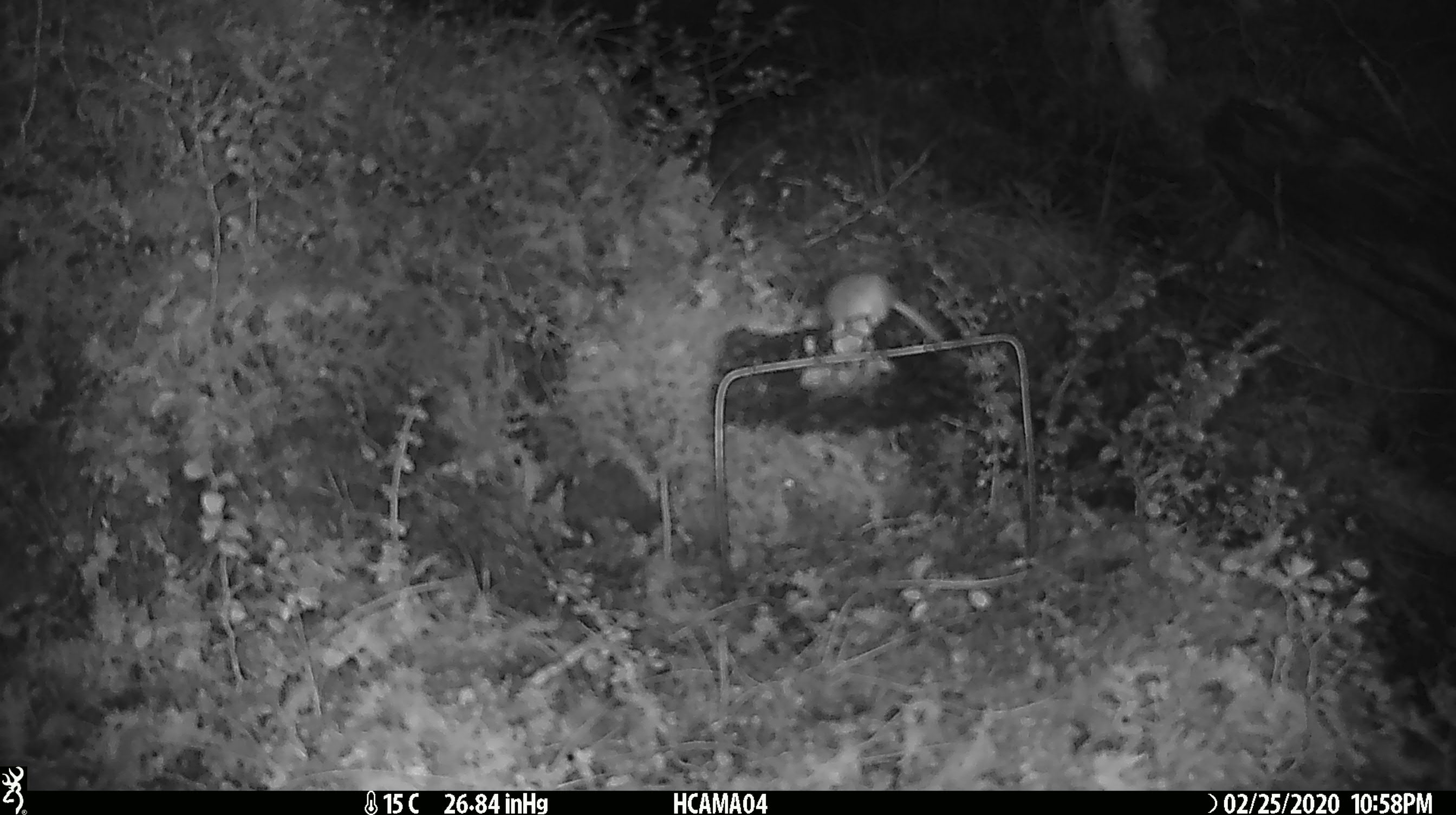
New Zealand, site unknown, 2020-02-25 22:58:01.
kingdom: Animalia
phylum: Chordata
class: Mammalia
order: Rodentia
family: Muridae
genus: Mus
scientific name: Mus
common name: mouse